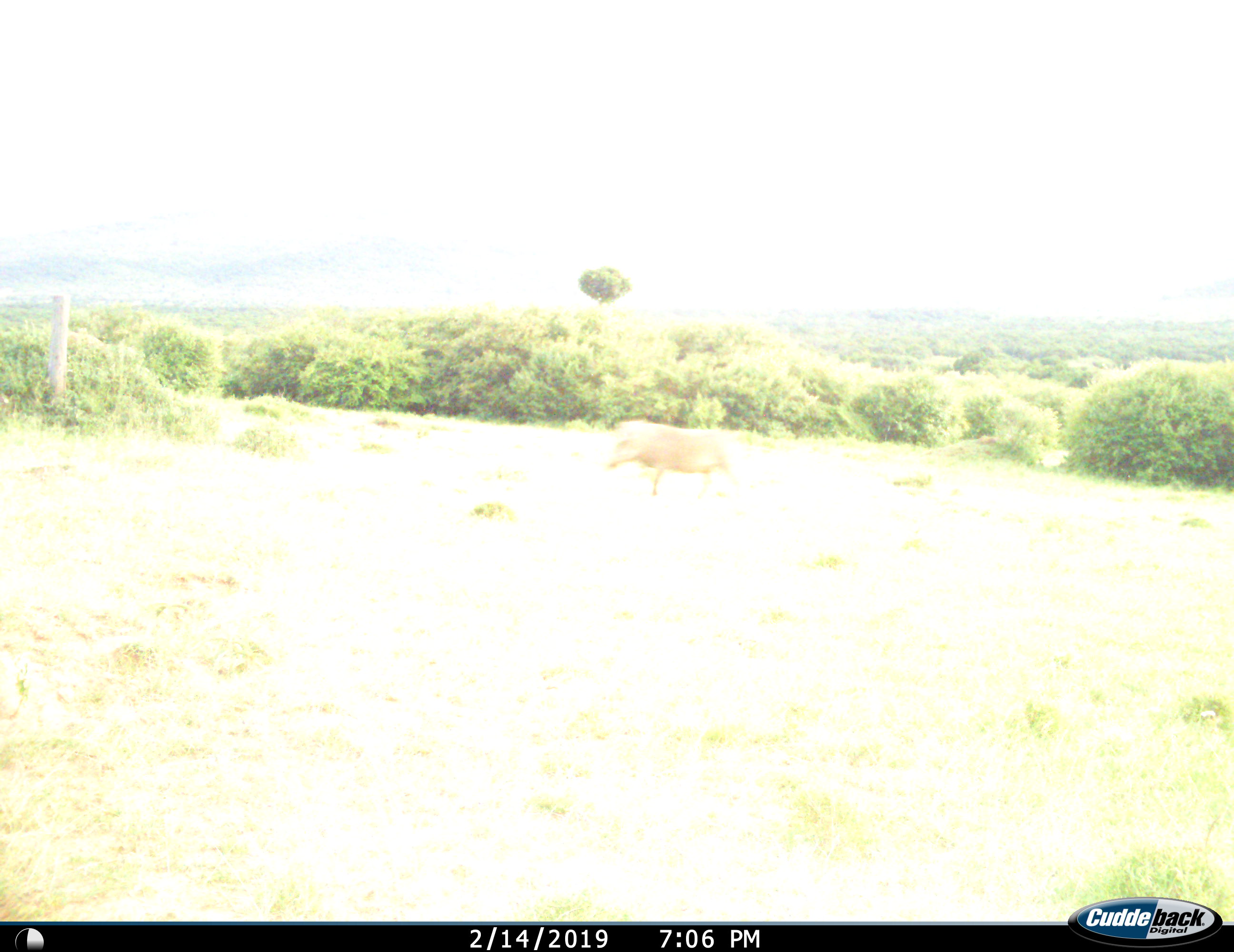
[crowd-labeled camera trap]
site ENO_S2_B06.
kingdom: Animalia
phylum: Chordata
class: Mammalia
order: Artiodactyla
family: Suidae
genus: Phacochoerus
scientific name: Phacochoerus africanus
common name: warthog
Warthog (Phacochoerus africanus), count 1. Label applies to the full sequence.